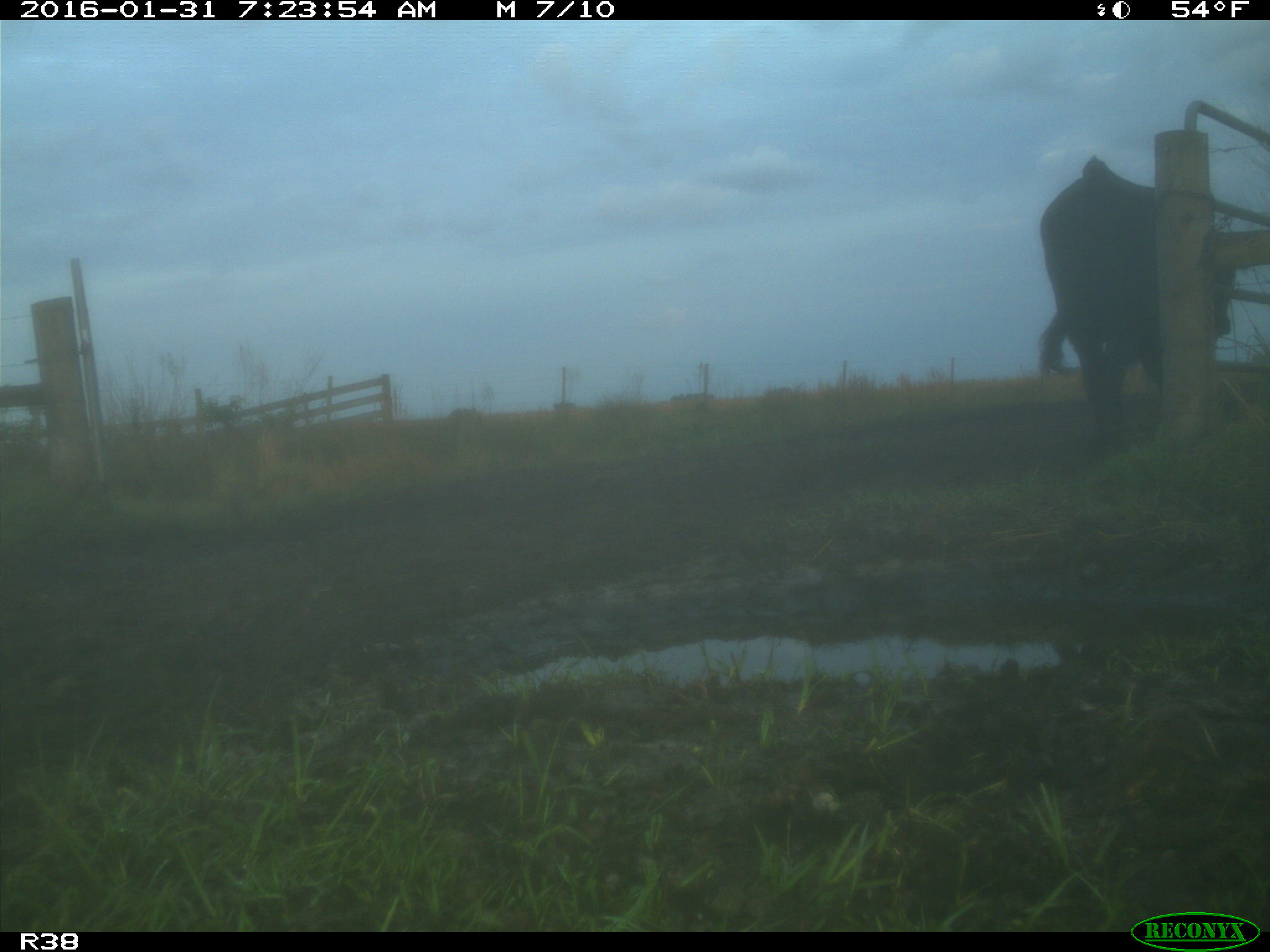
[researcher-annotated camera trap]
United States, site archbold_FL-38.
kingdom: Animalia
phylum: Chordata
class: Mammalia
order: Artiodactyla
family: Bovidae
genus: Bos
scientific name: Bos taurus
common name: domestic cow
Bos taurus (domestic cow).